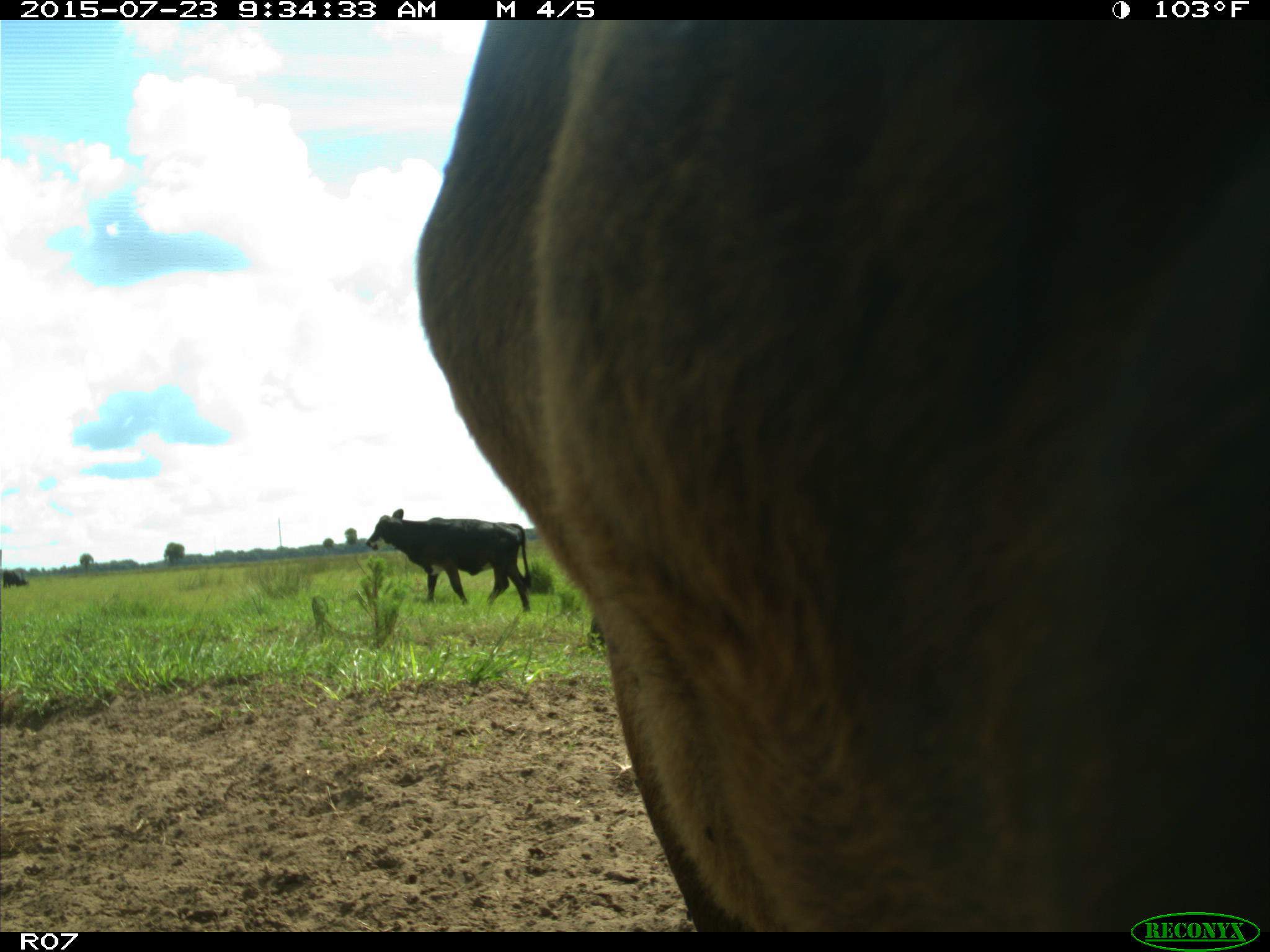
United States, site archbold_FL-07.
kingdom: Animalia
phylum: Chordata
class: Mammalia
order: Artiodactyla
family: Bovidae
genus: Bos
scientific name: Bos taurus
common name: domestic cow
Bos taurus (domestic cow).